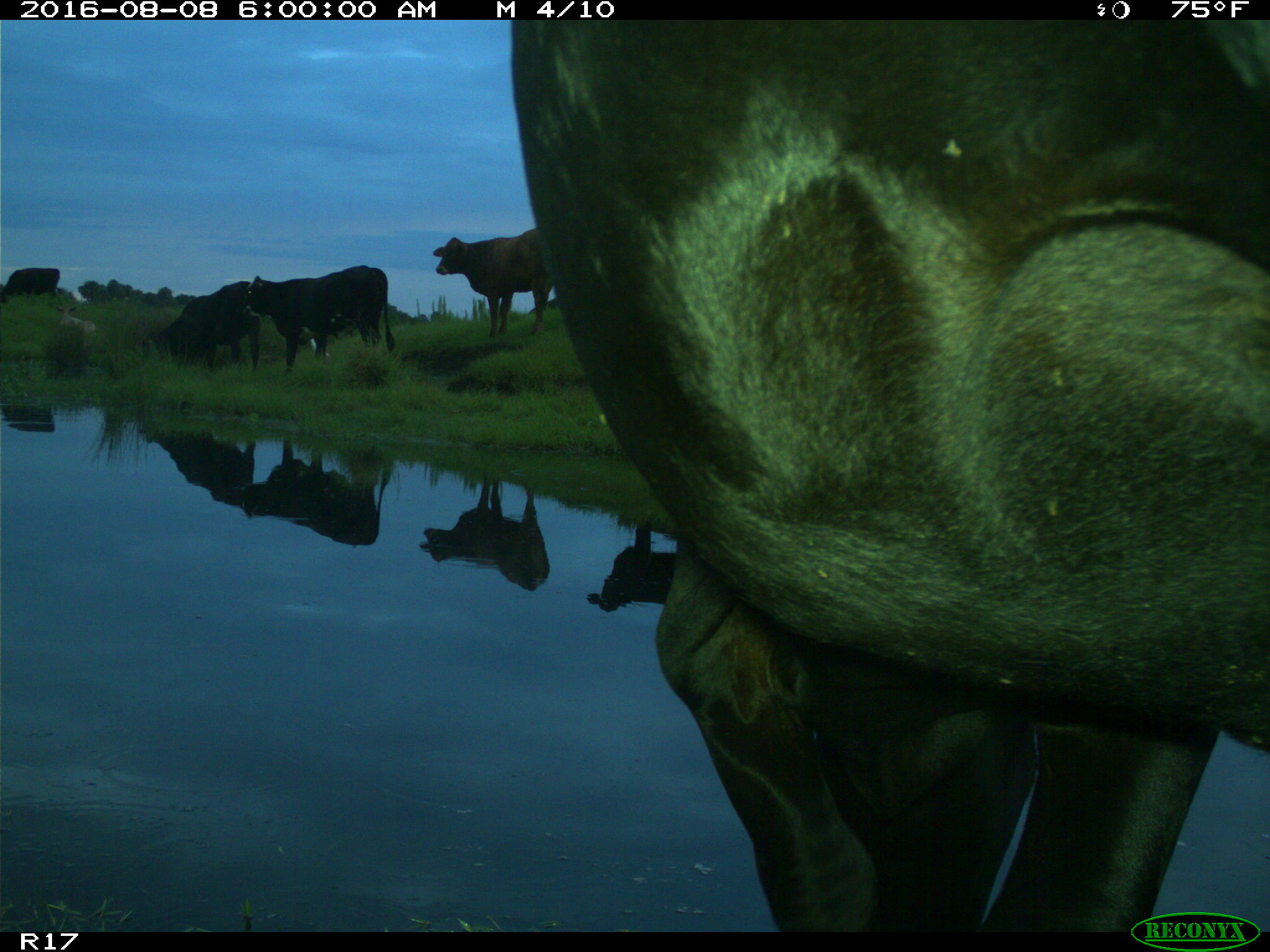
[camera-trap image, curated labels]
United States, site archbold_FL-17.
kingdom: Animalia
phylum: Chordata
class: Mammalia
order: Artiodactyla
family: Bovidae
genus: Bos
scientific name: Bos taurus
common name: domestic cow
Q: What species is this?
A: Bos taurus (domestic cow).